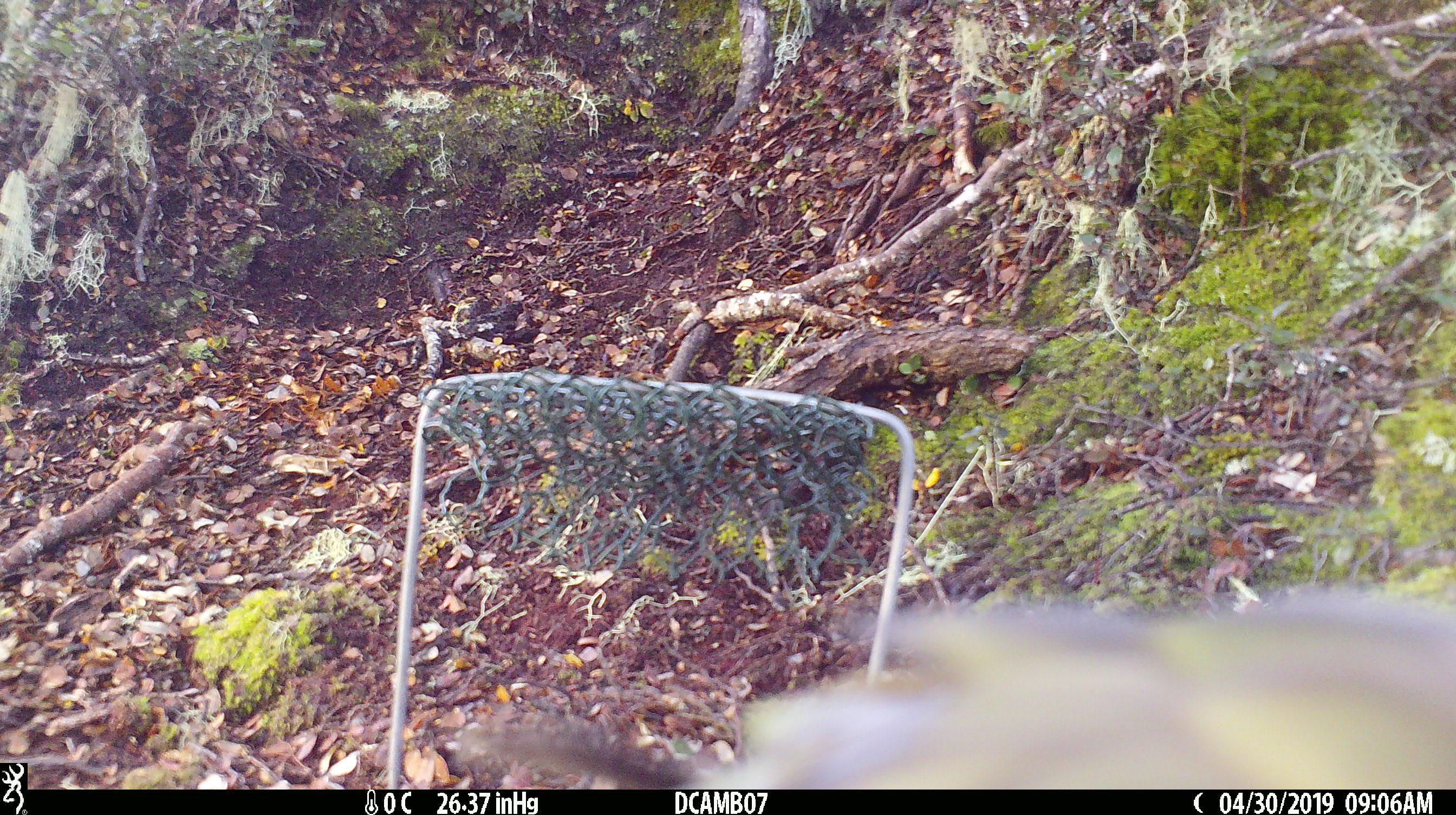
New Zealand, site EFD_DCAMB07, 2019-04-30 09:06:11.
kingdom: Animalia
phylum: Chordata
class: Aves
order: Psittaciformes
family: Strigopidae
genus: Nestor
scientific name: Nestor notabilis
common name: kea